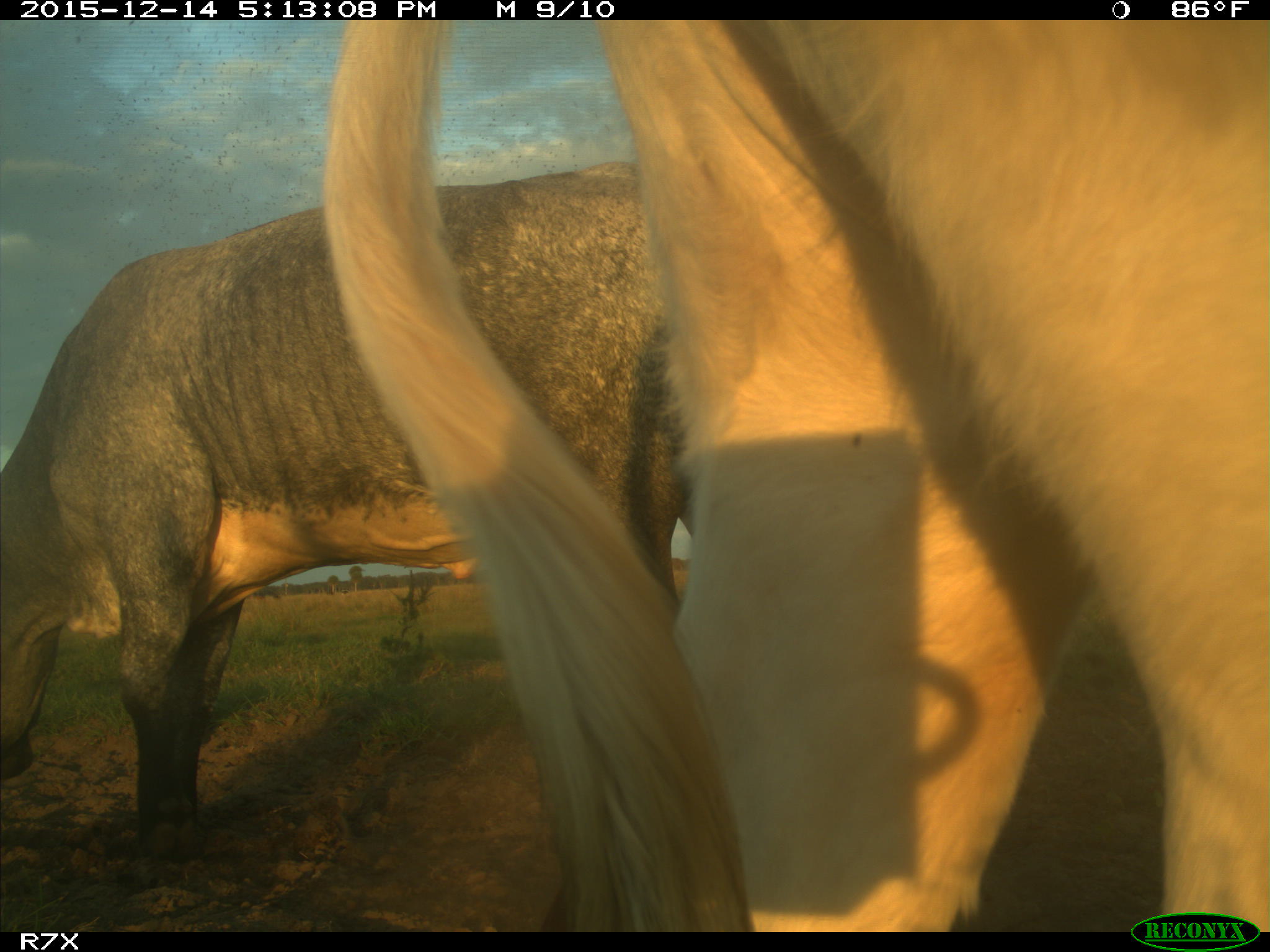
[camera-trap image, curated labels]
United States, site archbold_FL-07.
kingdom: Animalia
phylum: Chordata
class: Mammalia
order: Artiodactyla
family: Bovidae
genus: Bos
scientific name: Bos taurus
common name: domestic cow